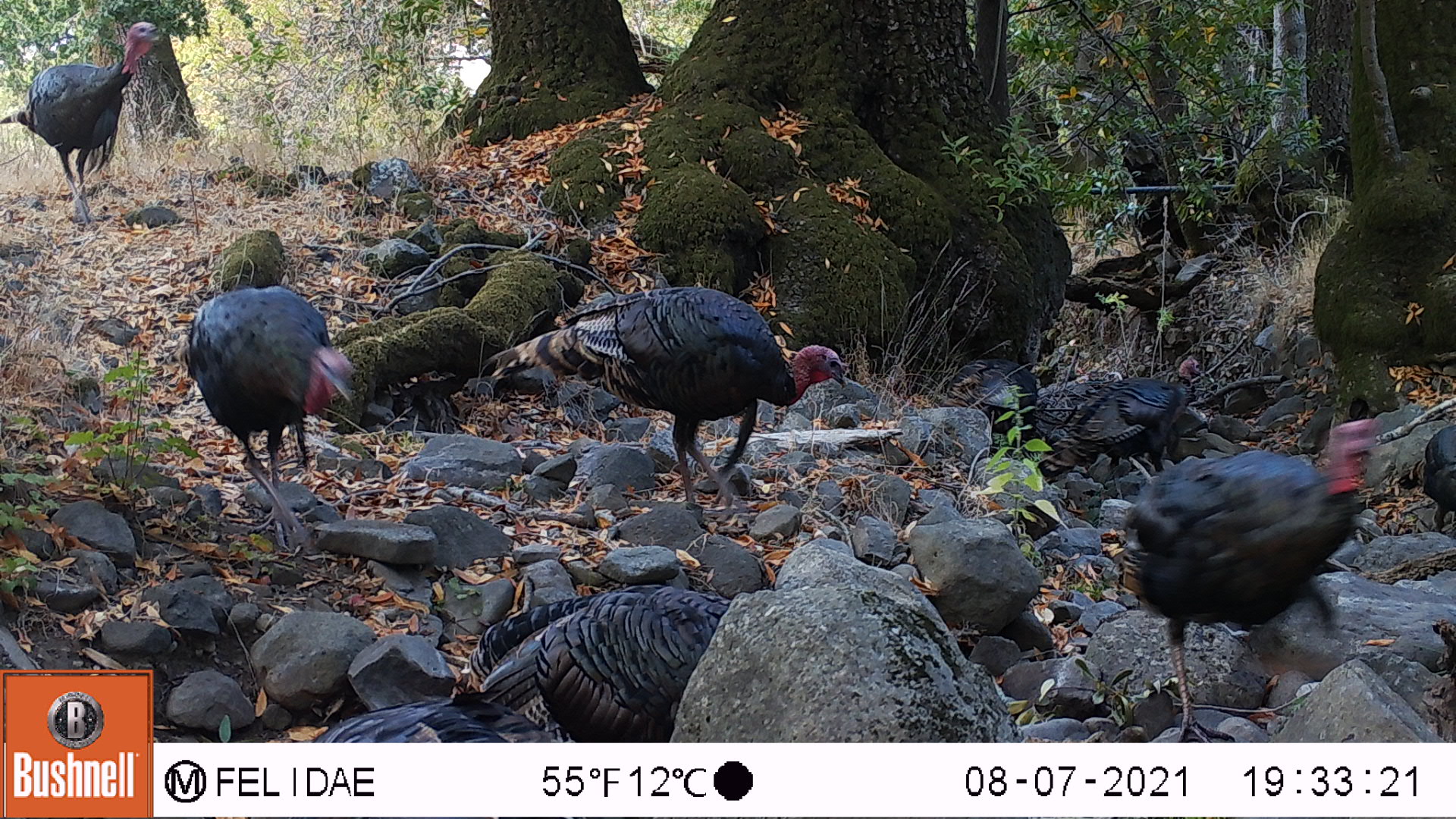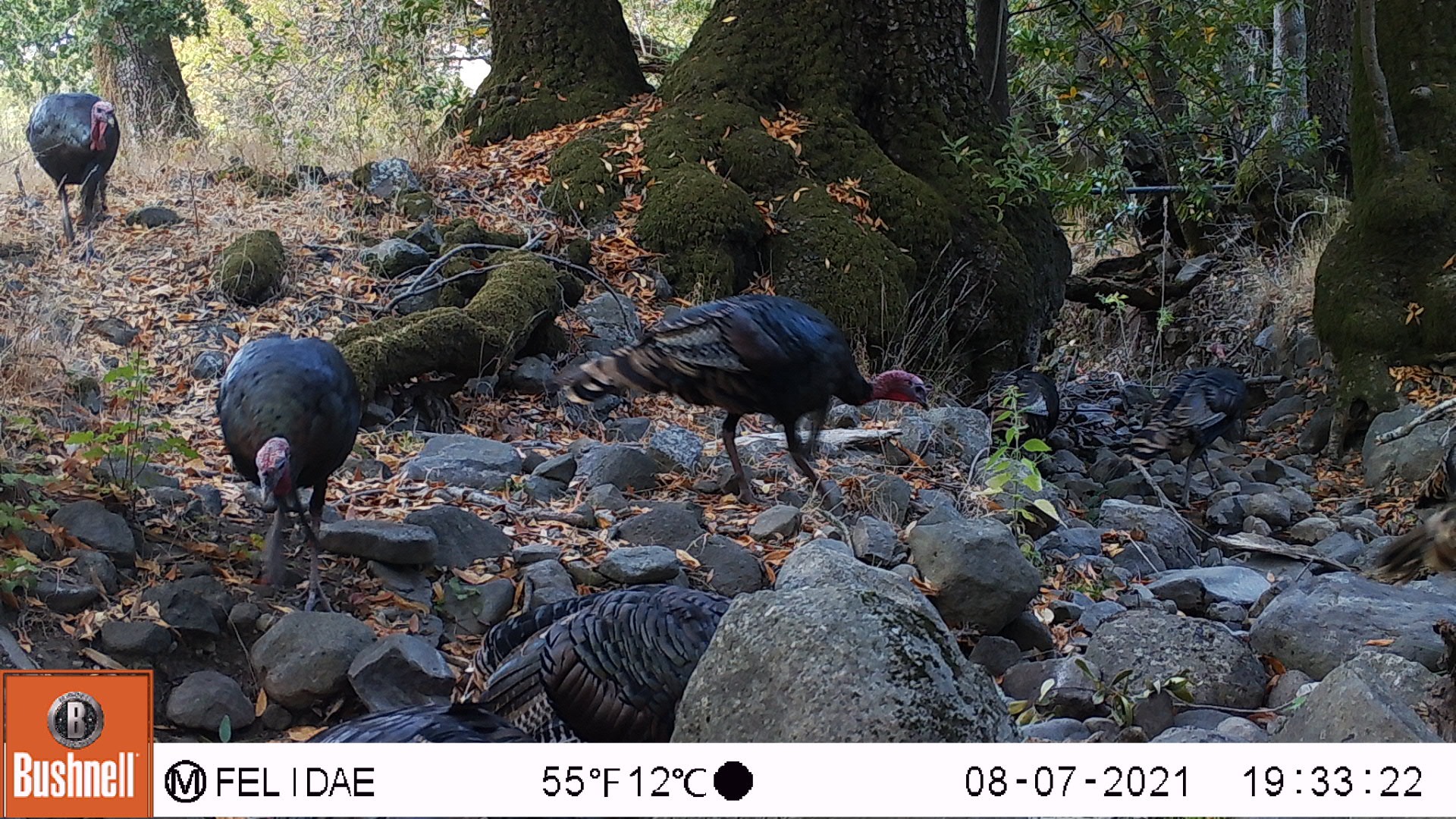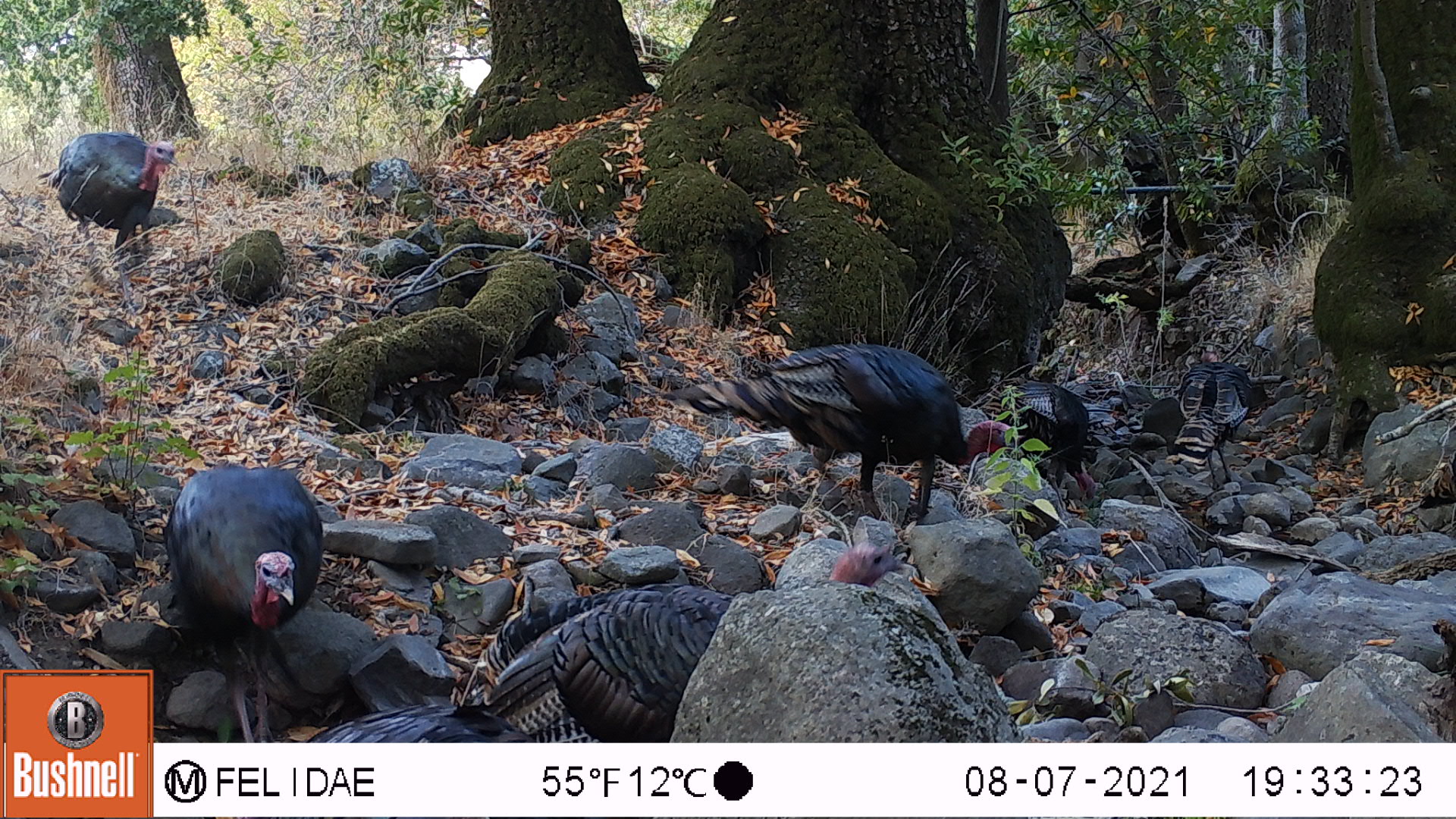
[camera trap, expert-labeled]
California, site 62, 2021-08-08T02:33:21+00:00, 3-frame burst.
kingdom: Animalia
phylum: Chordata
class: Aves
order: Galliformes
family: Phasianidae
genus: Meleagris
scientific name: Meleagris gallopavo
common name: turkey